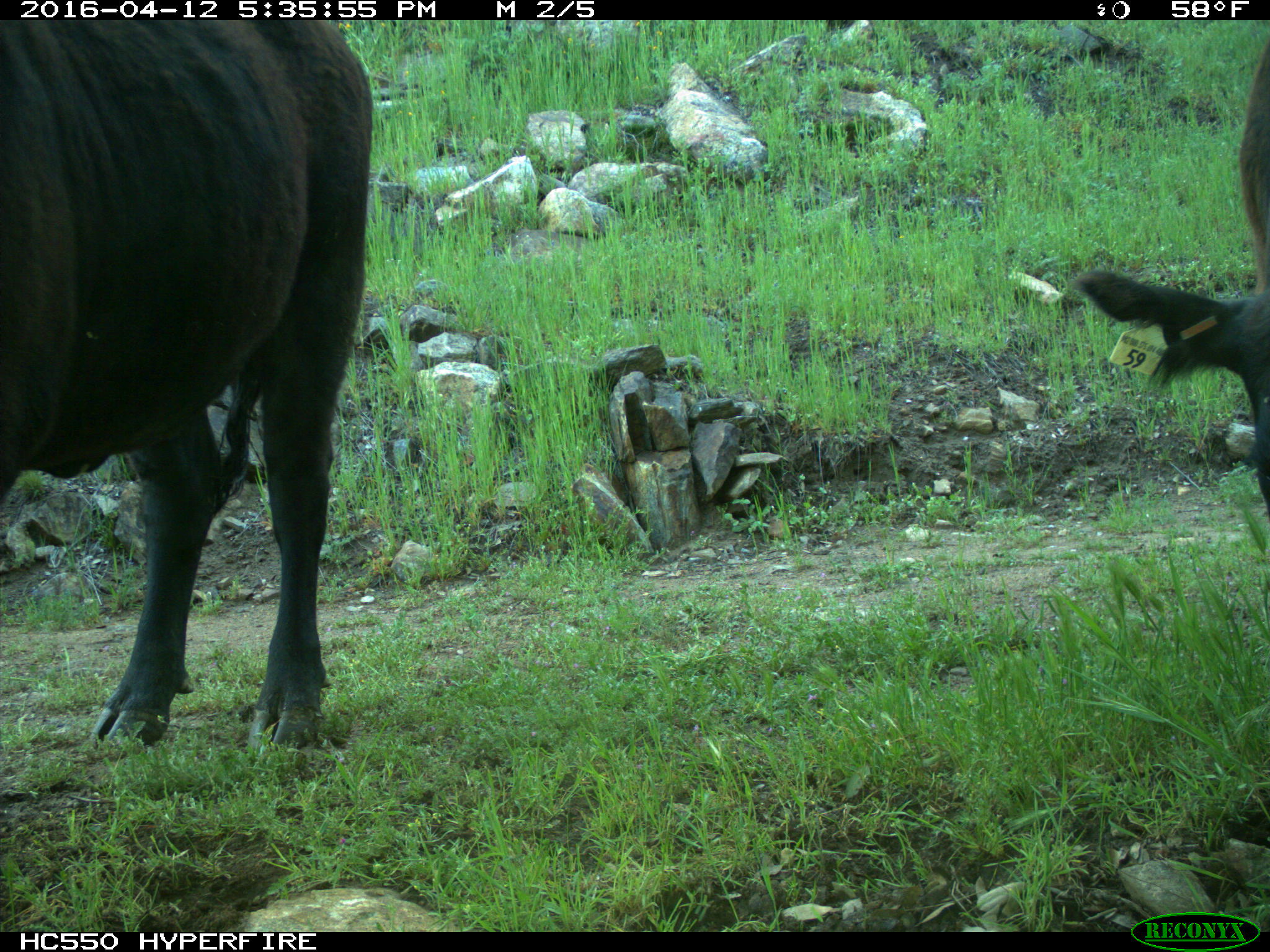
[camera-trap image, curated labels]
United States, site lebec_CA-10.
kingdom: Animalia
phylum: Chordata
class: Mammalia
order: Artiodactyla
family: Bovidae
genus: Bos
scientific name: Bos taurus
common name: domestic cow